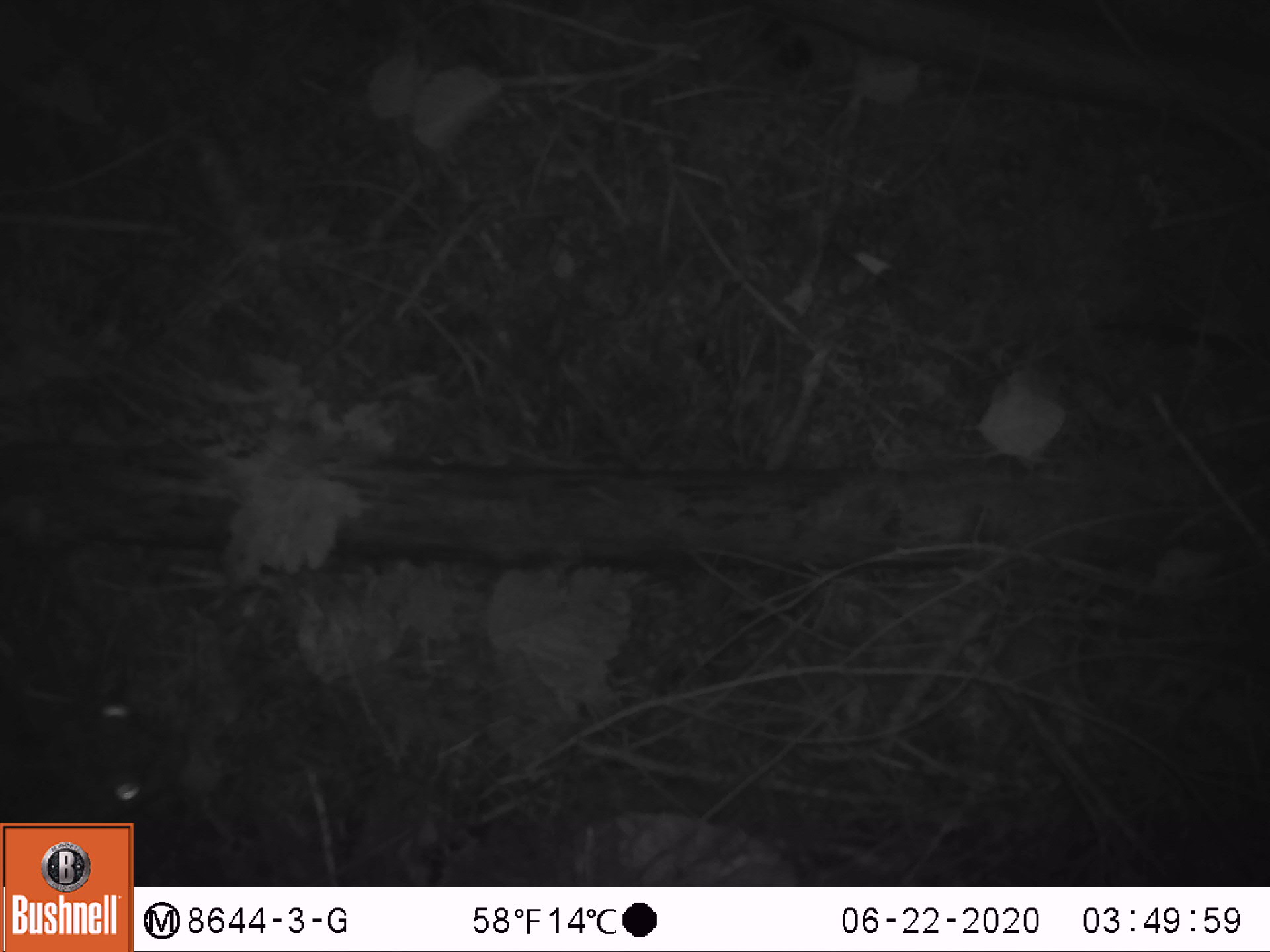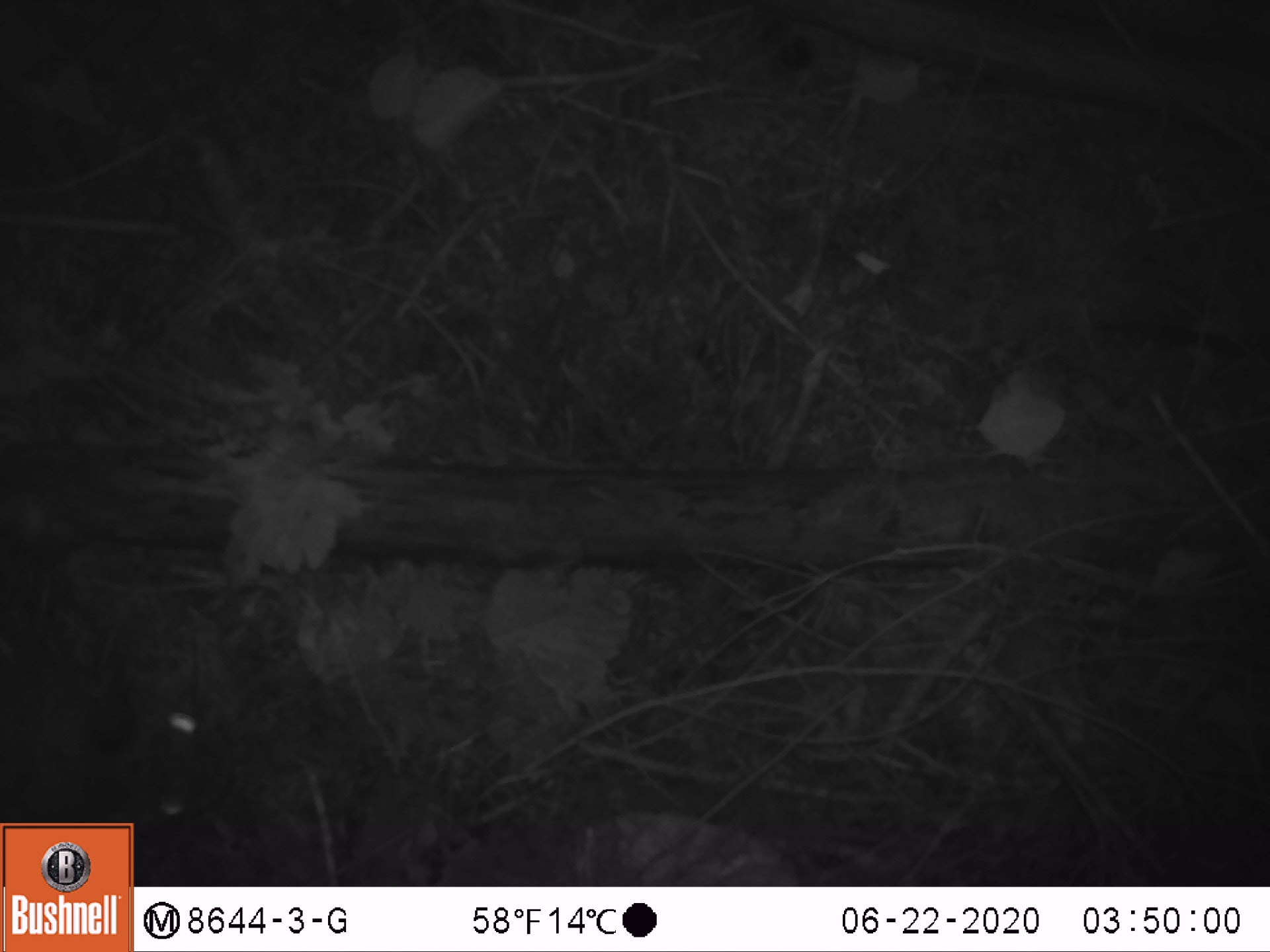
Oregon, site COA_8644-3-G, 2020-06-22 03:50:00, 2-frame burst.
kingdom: Animalia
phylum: Chordata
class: Mammalia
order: Lagomorpha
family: Leporidae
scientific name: Leporidae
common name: hares and rabbits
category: leporidae family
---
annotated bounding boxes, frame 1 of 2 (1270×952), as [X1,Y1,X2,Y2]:
leporidae family: [0,669,198,818]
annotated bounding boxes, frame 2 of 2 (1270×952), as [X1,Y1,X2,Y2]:
leporidae family: [5,643,243,810]